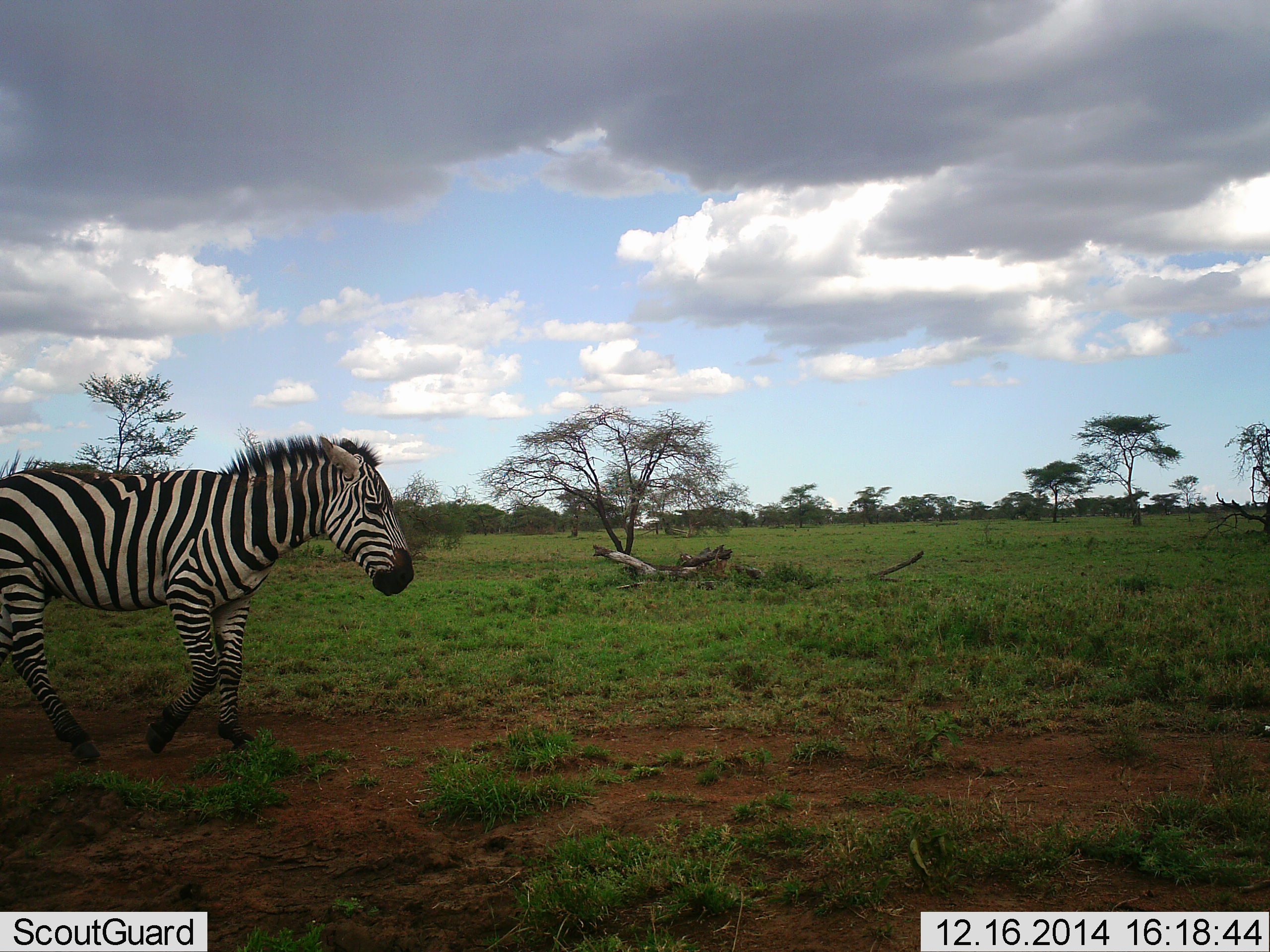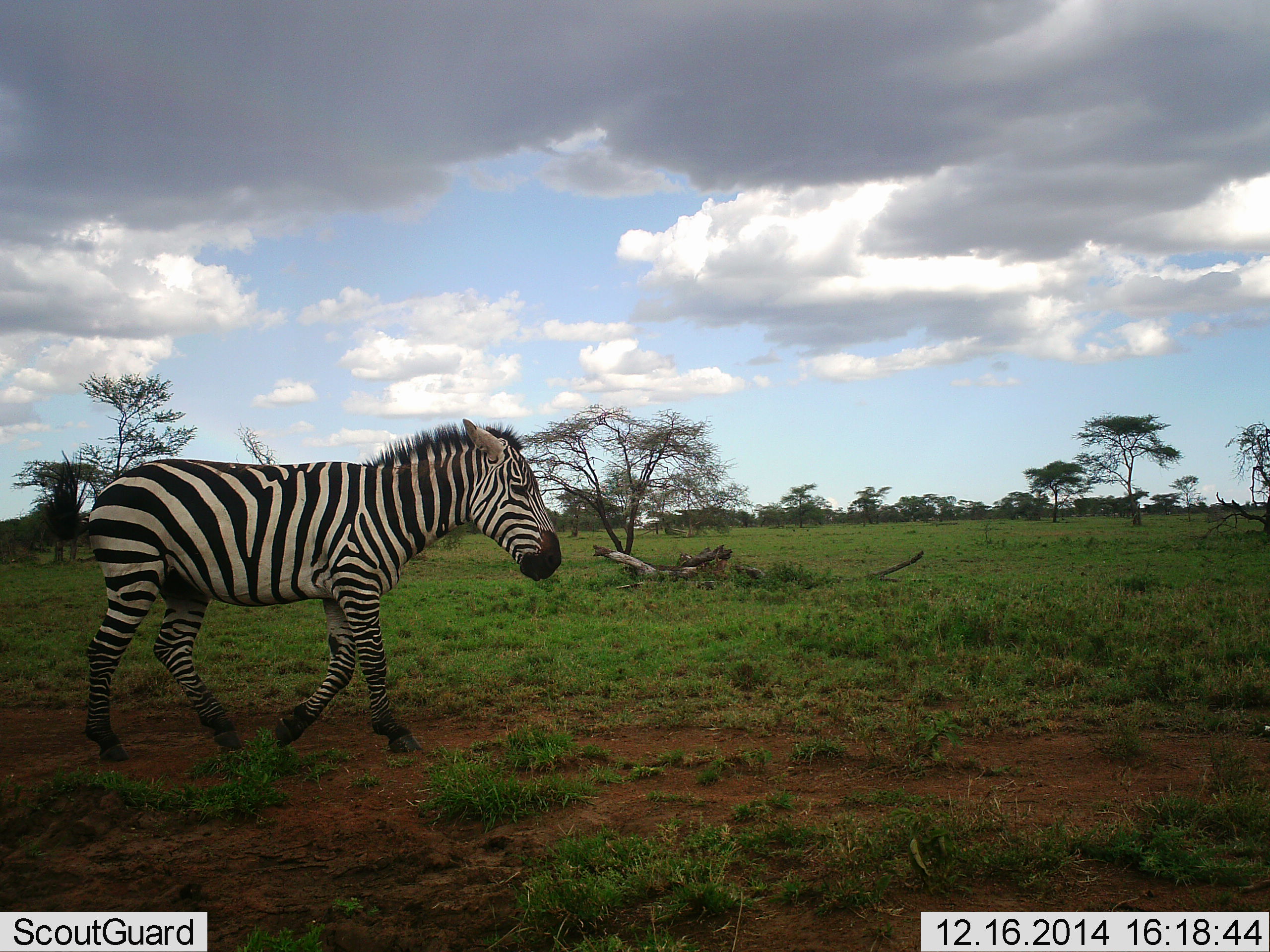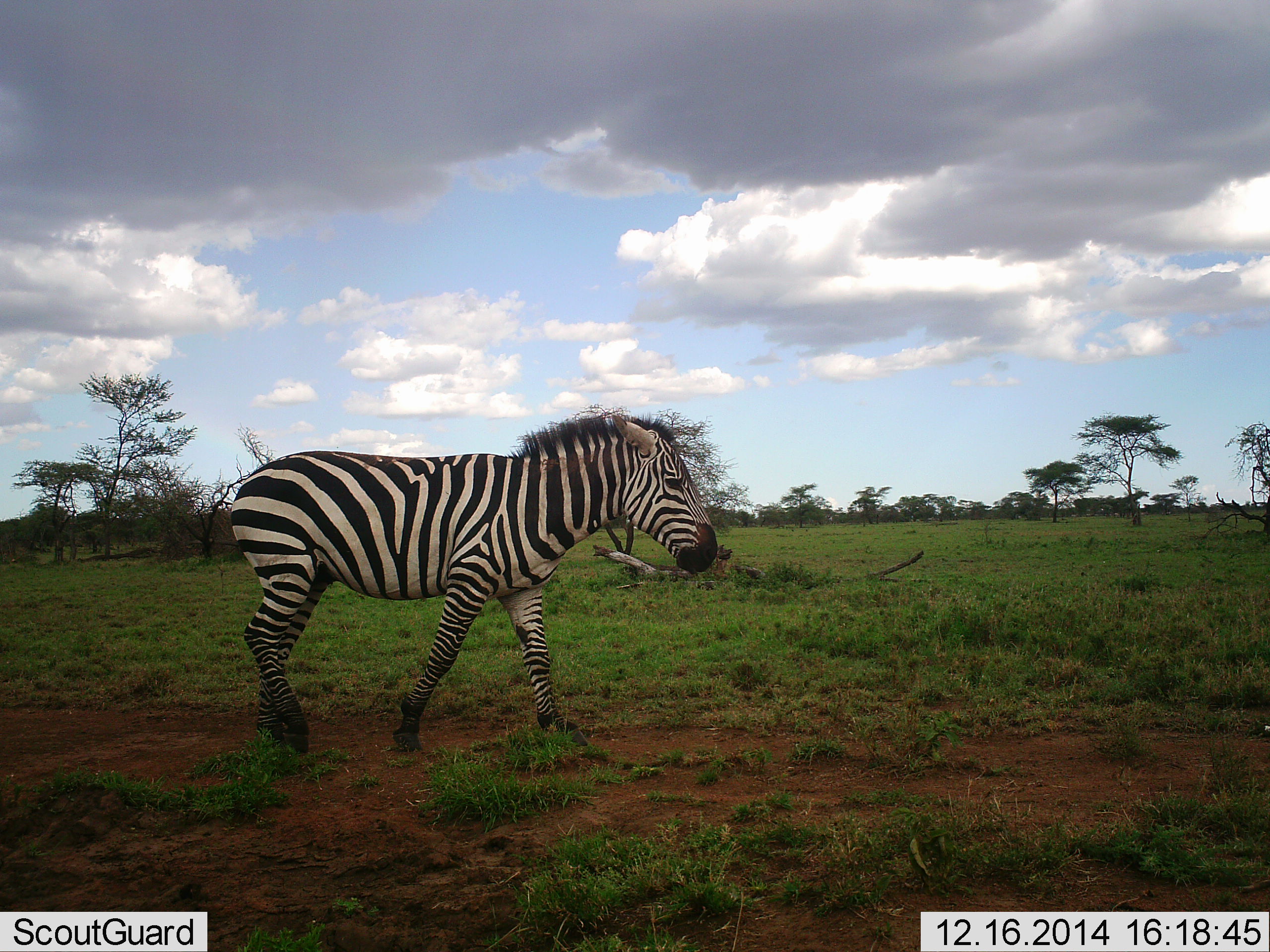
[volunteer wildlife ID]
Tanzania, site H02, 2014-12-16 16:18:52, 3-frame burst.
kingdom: Animalia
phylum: Chordata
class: Mammalia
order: Perissodactyla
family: Equidae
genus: Equus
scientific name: Equus quagga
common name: plains zebra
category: zebra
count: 1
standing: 0%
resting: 0%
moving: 100%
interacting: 0%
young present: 0%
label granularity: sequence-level